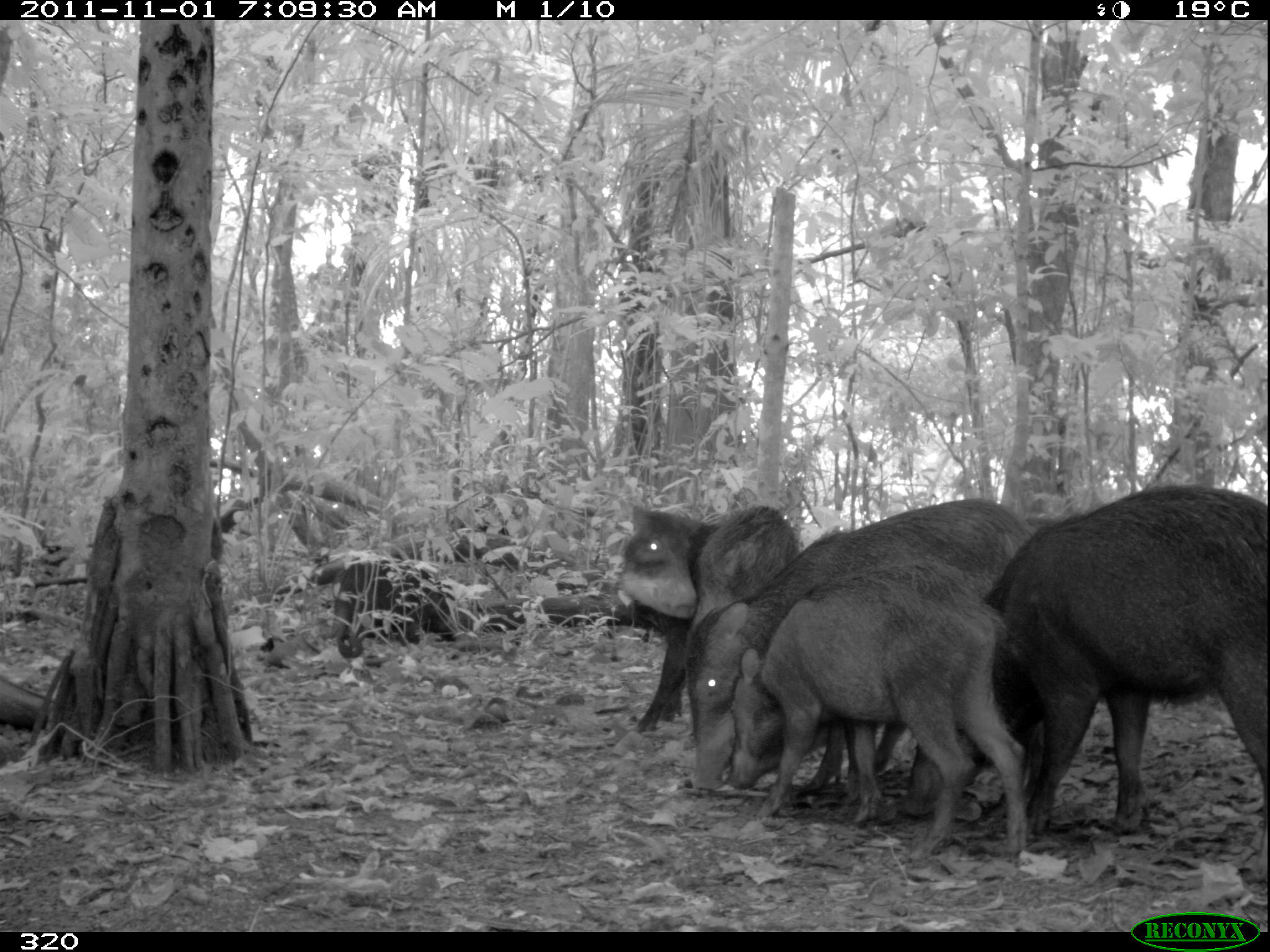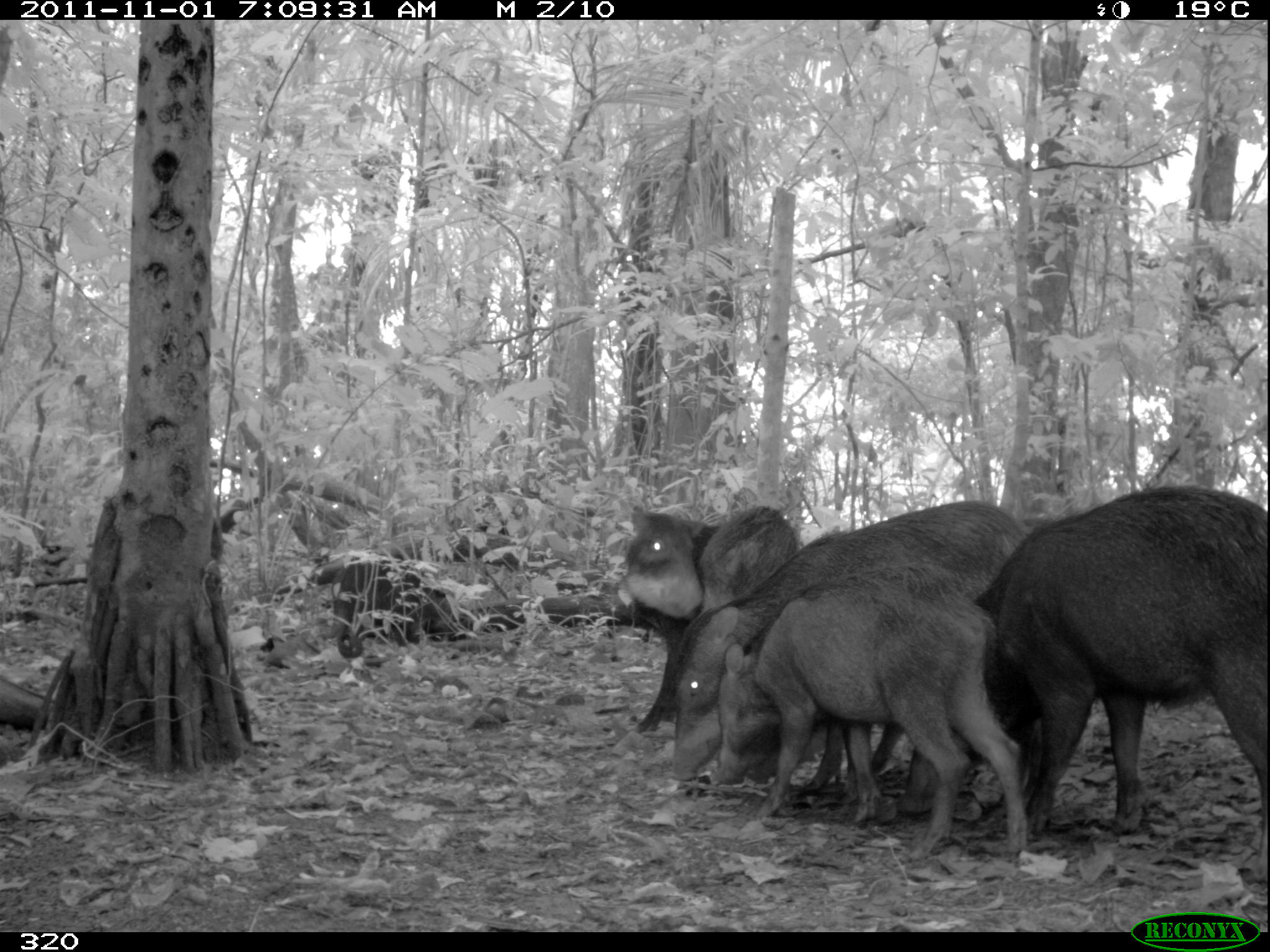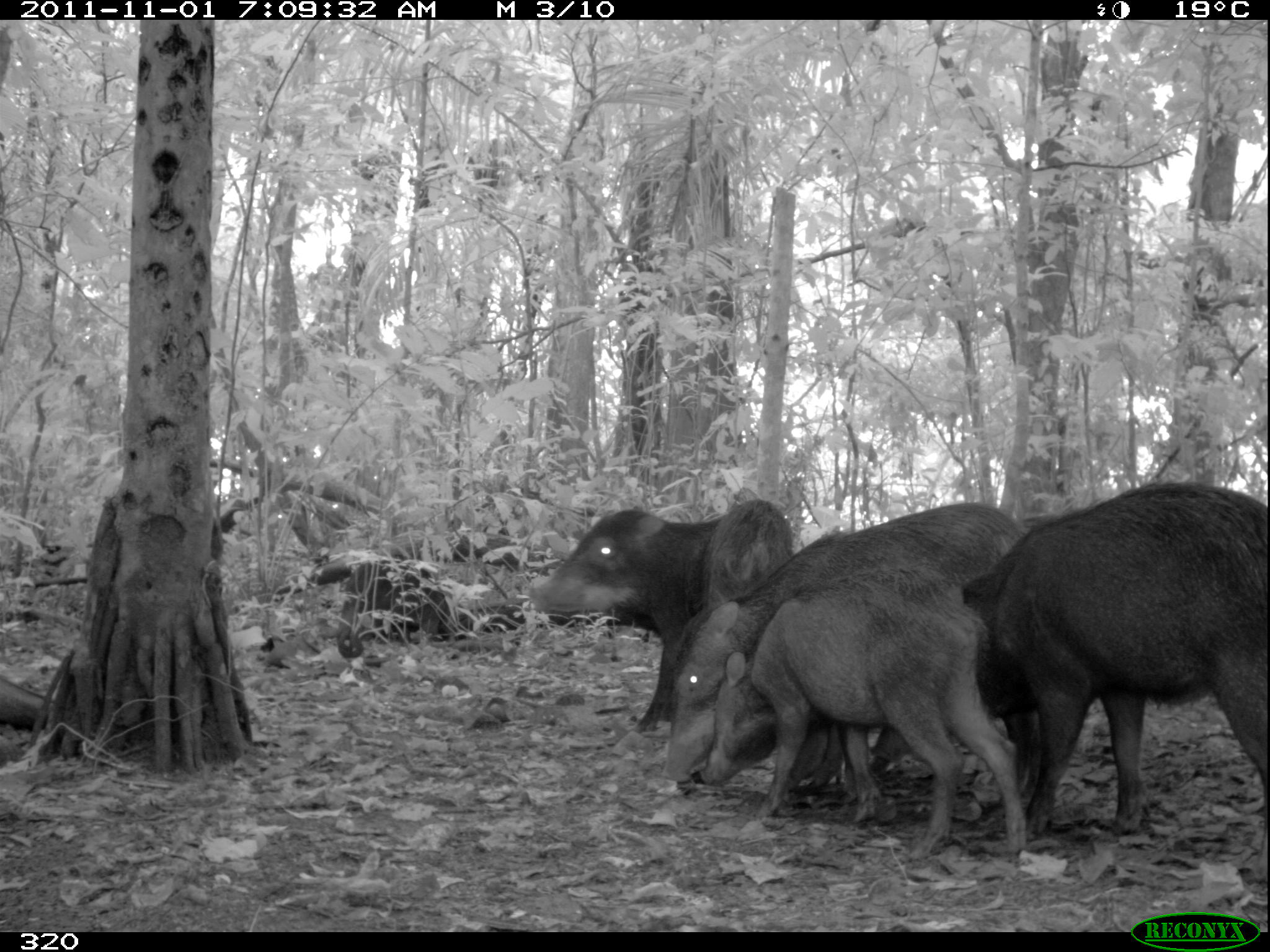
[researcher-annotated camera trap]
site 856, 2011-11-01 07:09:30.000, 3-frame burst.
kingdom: Animalia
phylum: Chordata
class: Mammalia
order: Artiodactyla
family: Tayassuidae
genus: Tayassu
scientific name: Tayassu pecari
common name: white-lipped peccary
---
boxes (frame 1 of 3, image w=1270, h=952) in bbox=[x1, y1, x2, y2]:
tayassu pecari: bbox=[894, 481, 1270, 882]; bbox=[683, 495, 1036, 790]; bbox=[721, 567, 1028, 861]; bbox=[617, 504, 800, 732]; bbox=[334, 560, 459, 660]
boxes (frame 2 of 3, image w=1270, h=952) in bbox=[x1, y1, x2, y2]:
tayassu pecari: bbox=[975, 483, 1270, 894]; bbox=[669, 496, 1025, 794]; bbox=[709, 568, 1026, 854]; bbox=[619, 508, 799, 726]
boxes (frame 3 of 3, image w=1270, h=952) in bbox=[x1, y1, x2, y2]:
tayassu pecari: bbox=[910, 483, 1270, 858]; bbox=[660, 498, 1034, 802]; bbox=[695, 578, 1024, 852]; bbox=[528, 504, 802, 732]